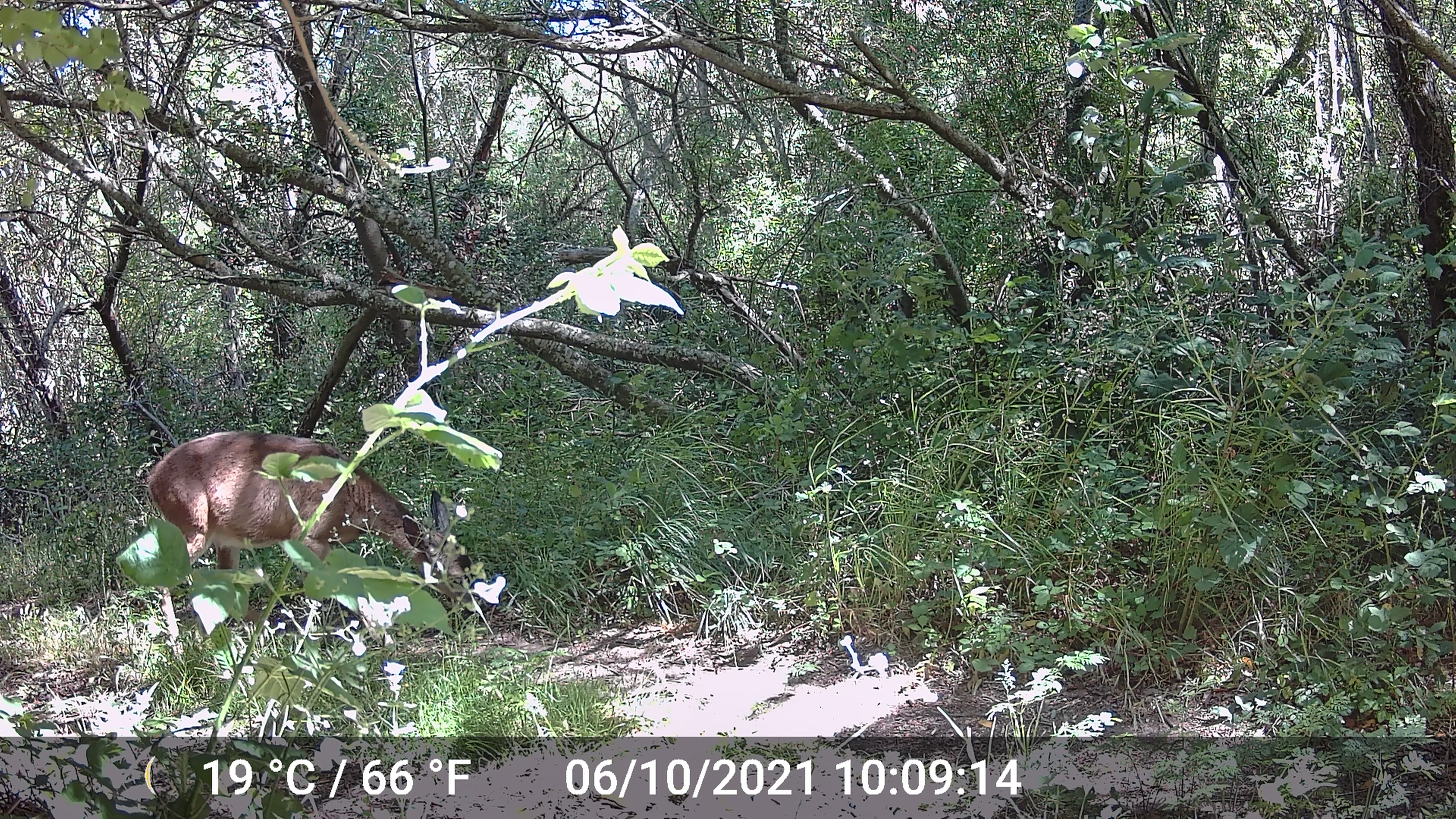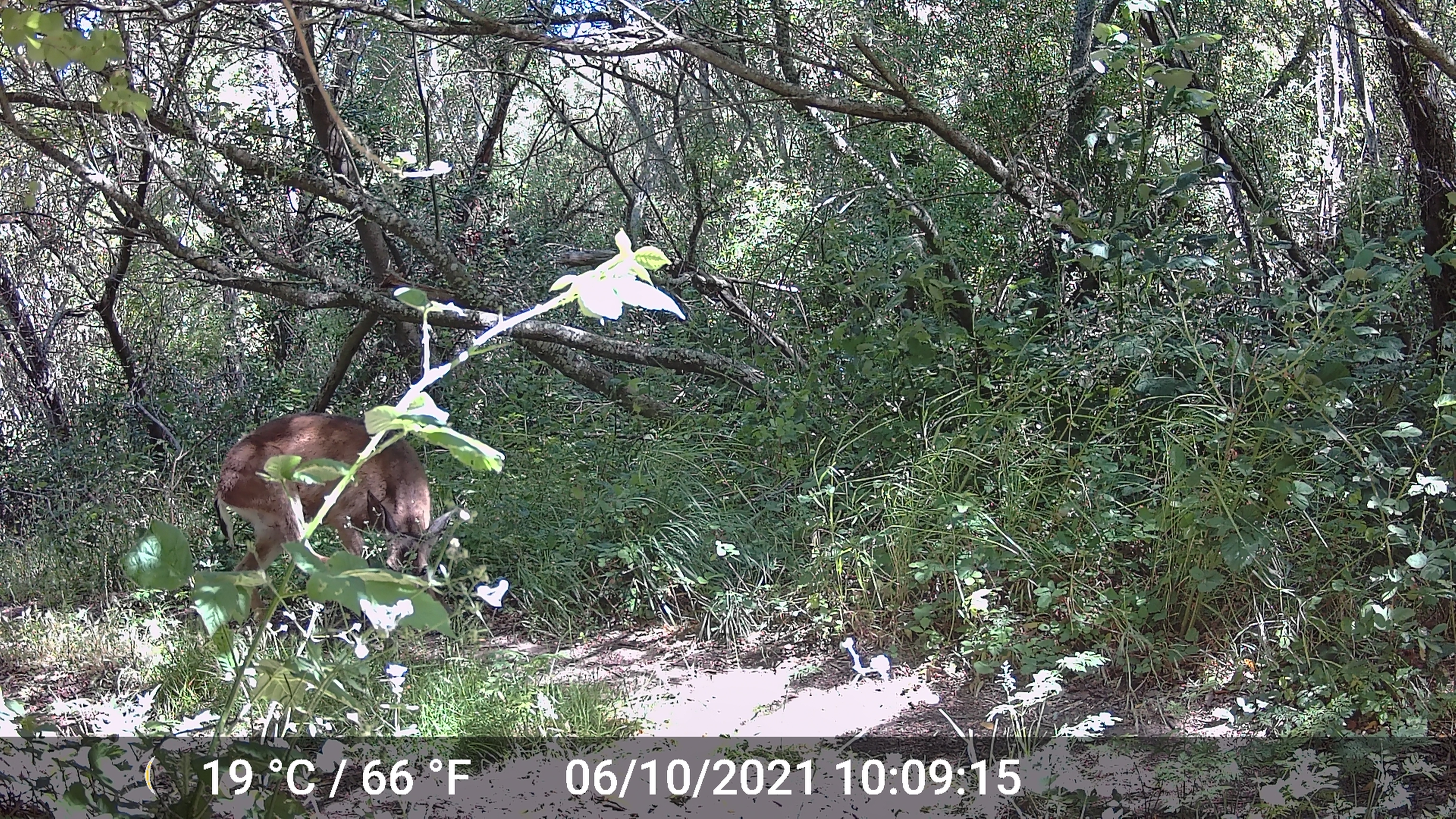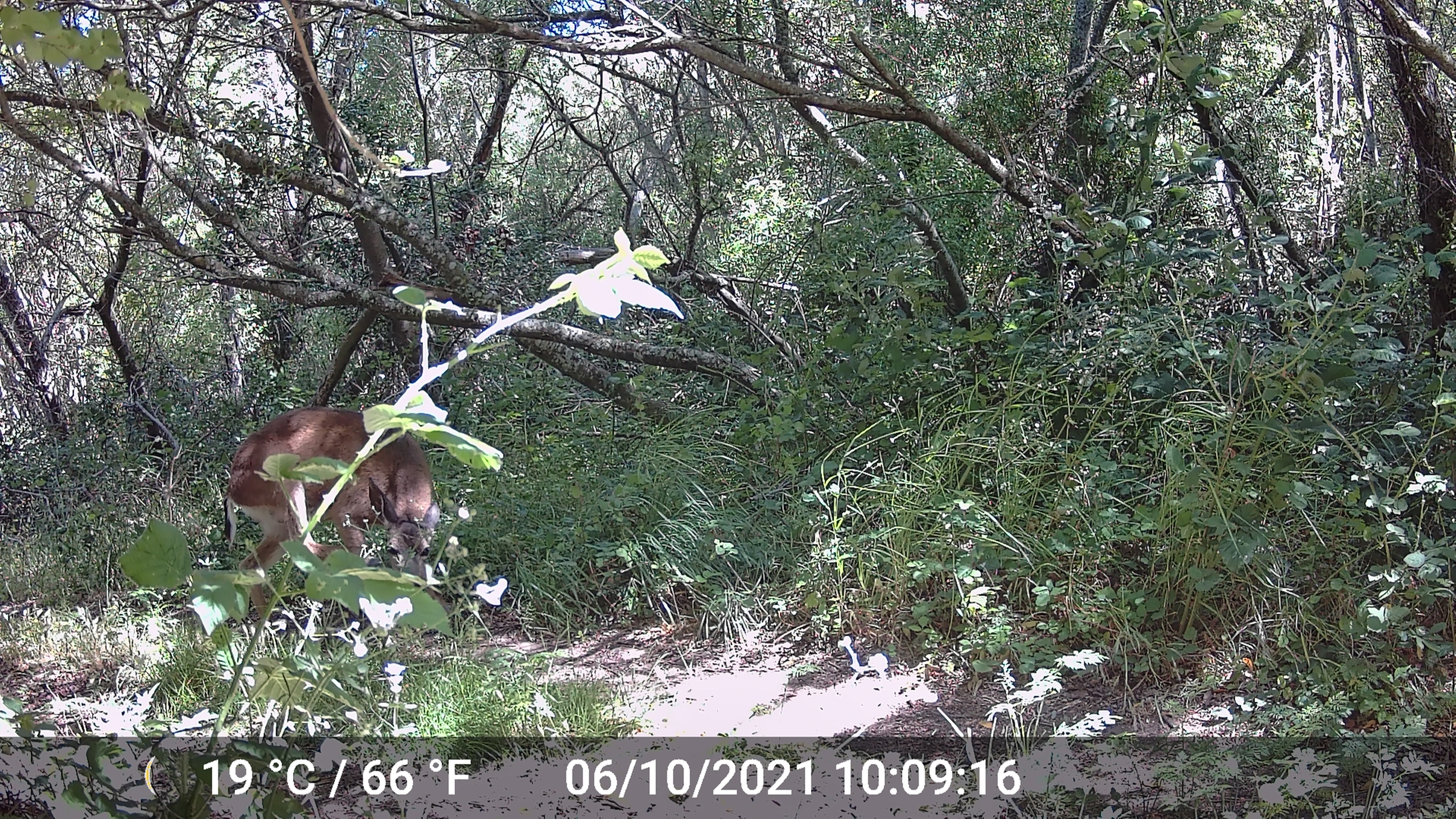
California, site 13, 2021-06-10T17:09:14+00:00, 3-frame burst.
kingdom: Animalia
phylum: Chordata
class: Mammalia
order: Artiodactyla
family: Cervidae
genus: Odocoileus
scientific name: Odocoileus hemionus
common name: mule deer